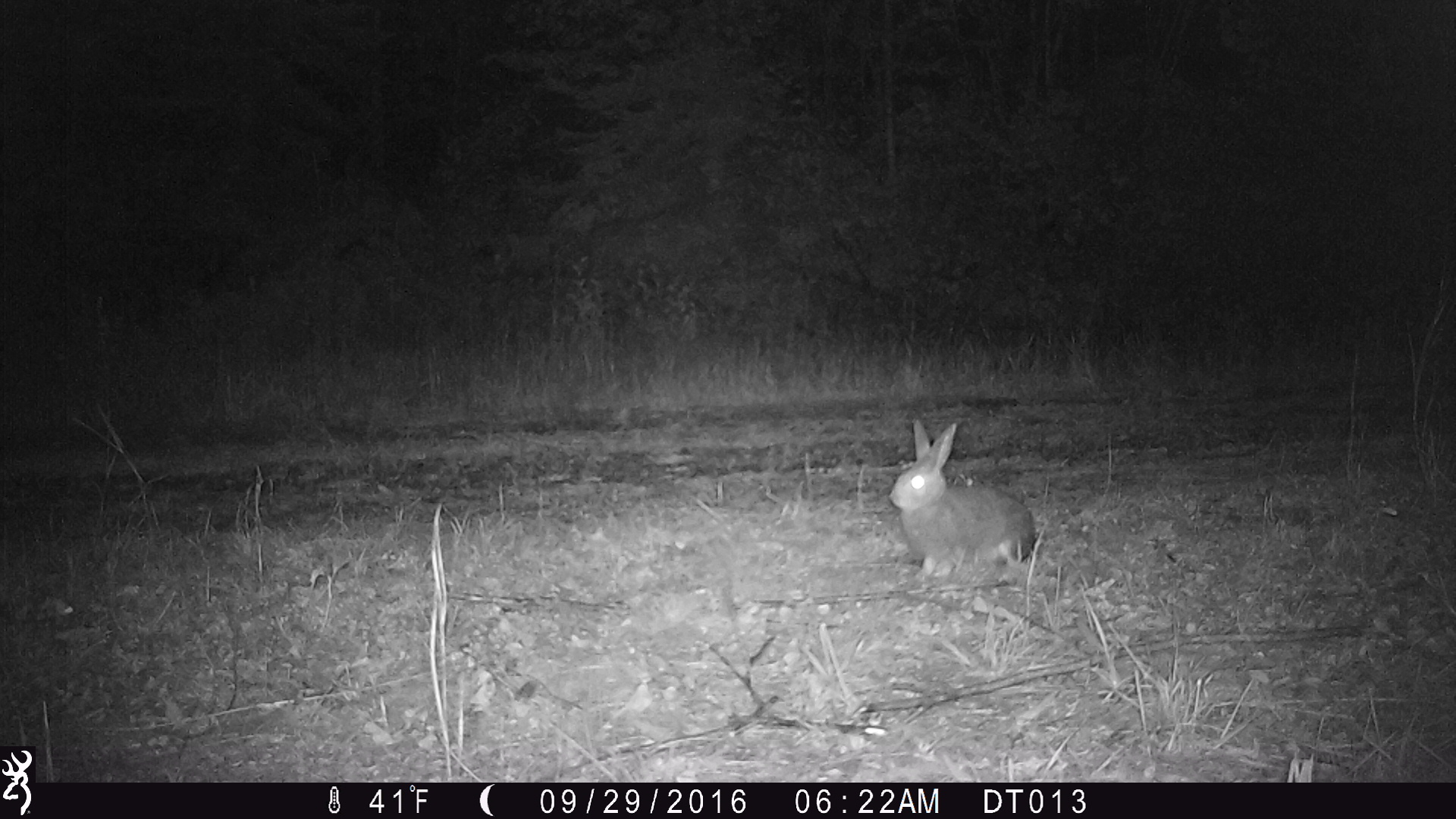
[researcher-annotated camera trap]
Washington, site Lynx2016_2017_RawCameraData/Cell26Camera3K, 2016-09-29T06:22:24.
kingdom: Animalia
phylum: Chordata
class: Mammalia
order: Lagomorpha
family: Leporidae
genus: Lepus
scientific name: Lepus americanus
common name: snowshoe hare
Lepus americanus (snowshoe hare). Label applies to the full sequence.